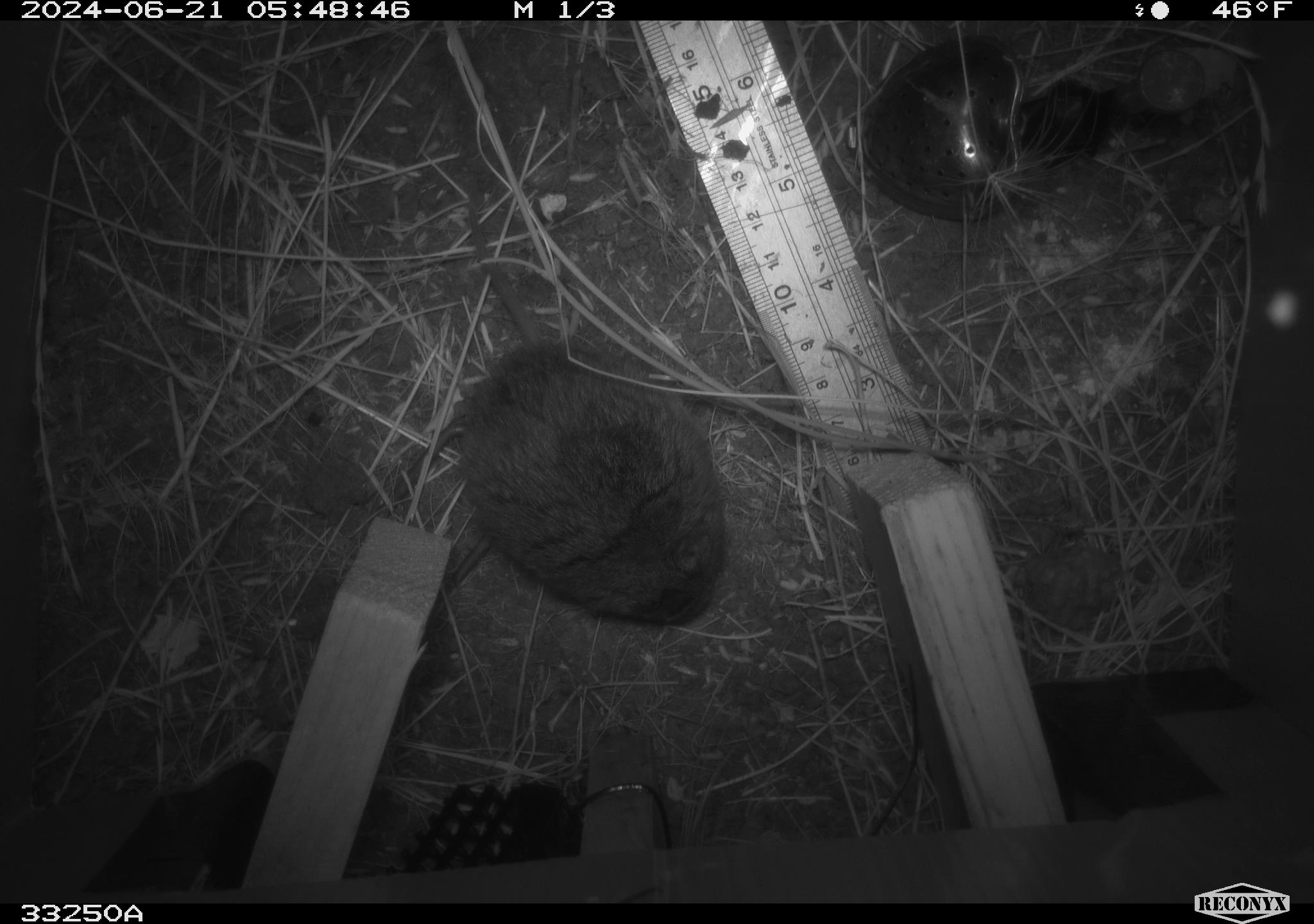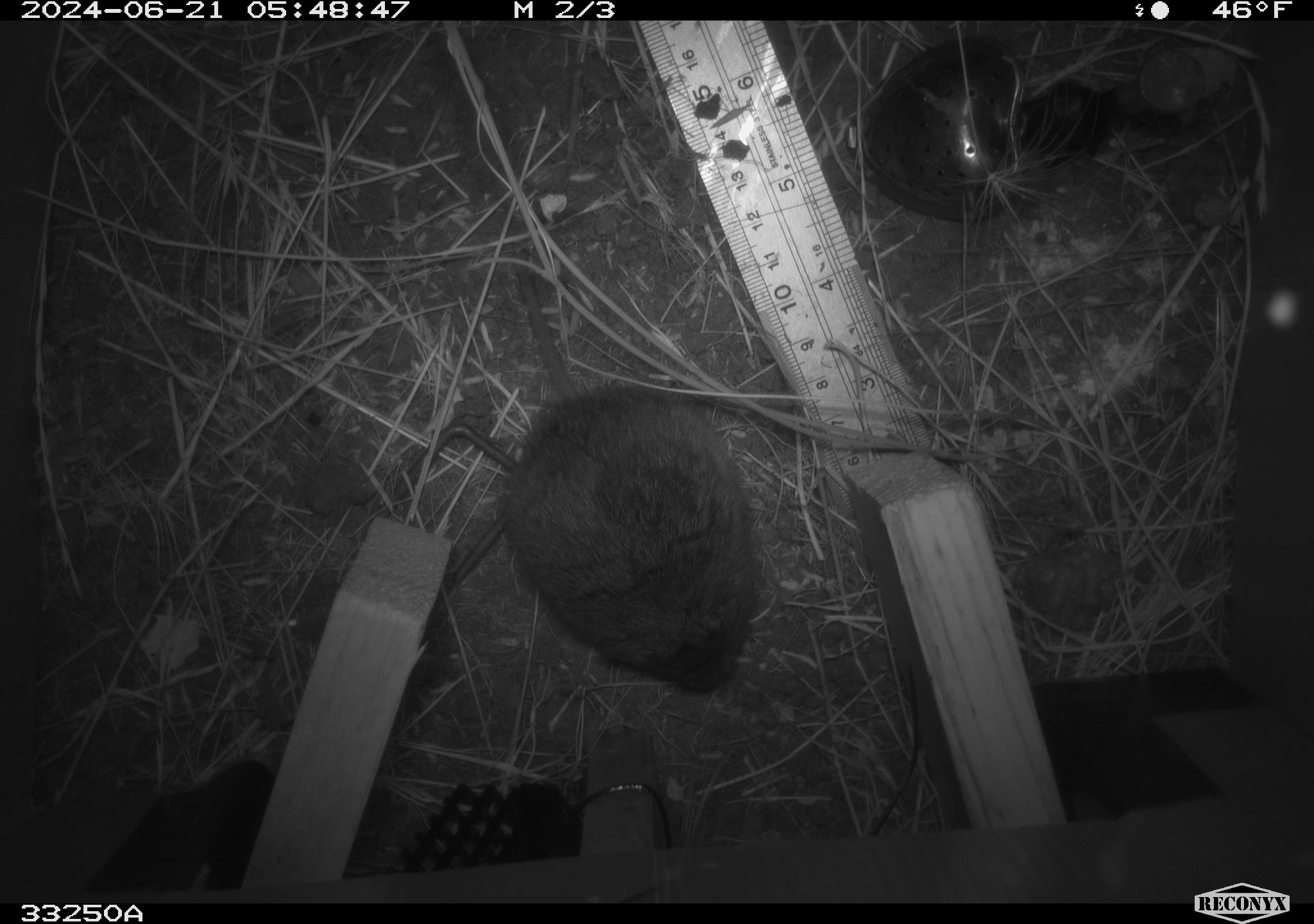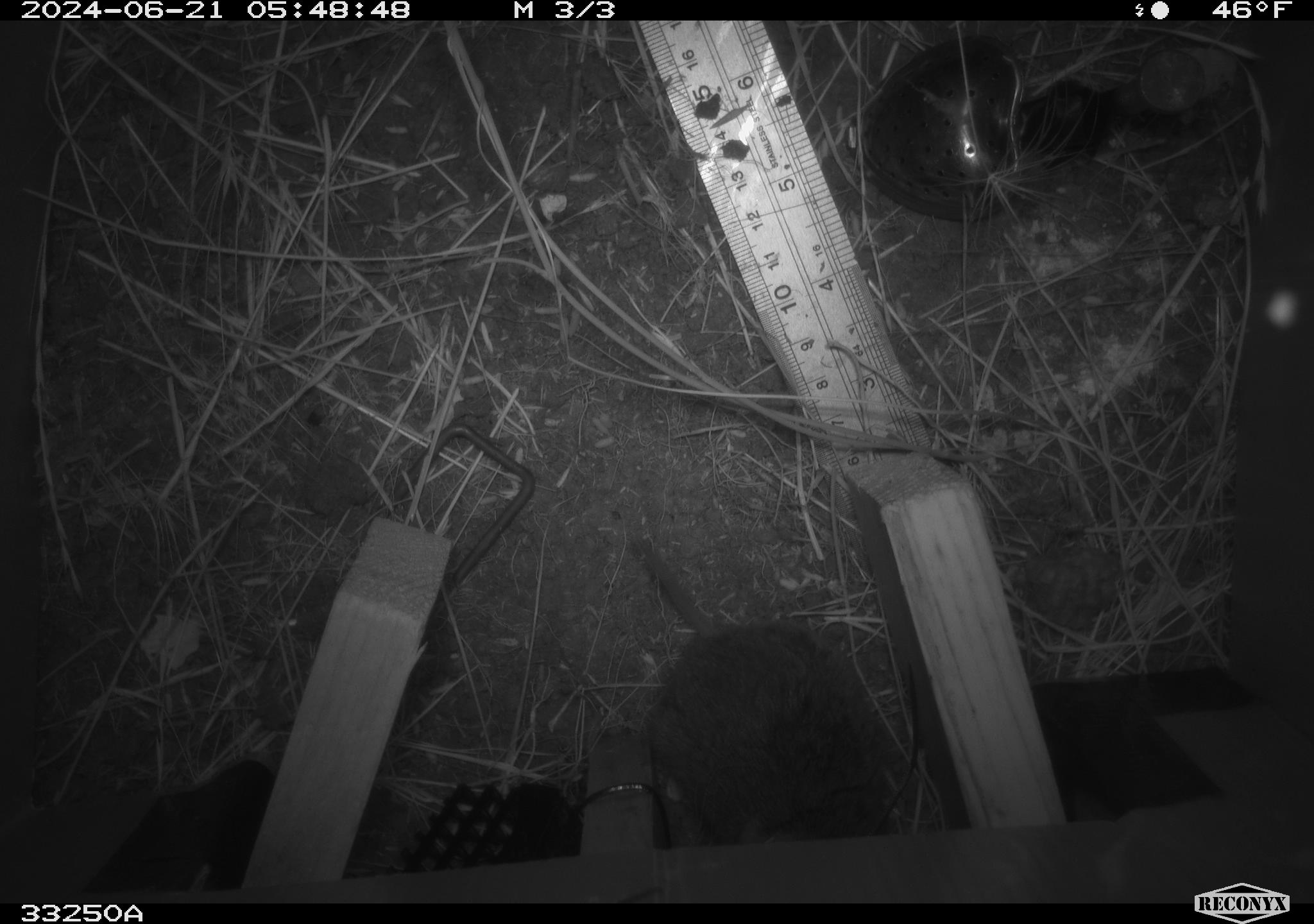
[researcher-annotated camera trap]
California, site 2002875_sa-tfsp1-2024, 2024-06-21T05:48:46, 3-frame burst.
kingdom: Animalia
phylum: Chordata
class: Mammalia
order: Rodentia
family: Cricetidae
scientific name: Arvicolinae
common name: voles, lemmings, and muskrats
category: arvicolinae subfamily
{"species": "arvicolinae subfamily (voles, lemmings, and muskrats) (Arvicolinae)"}